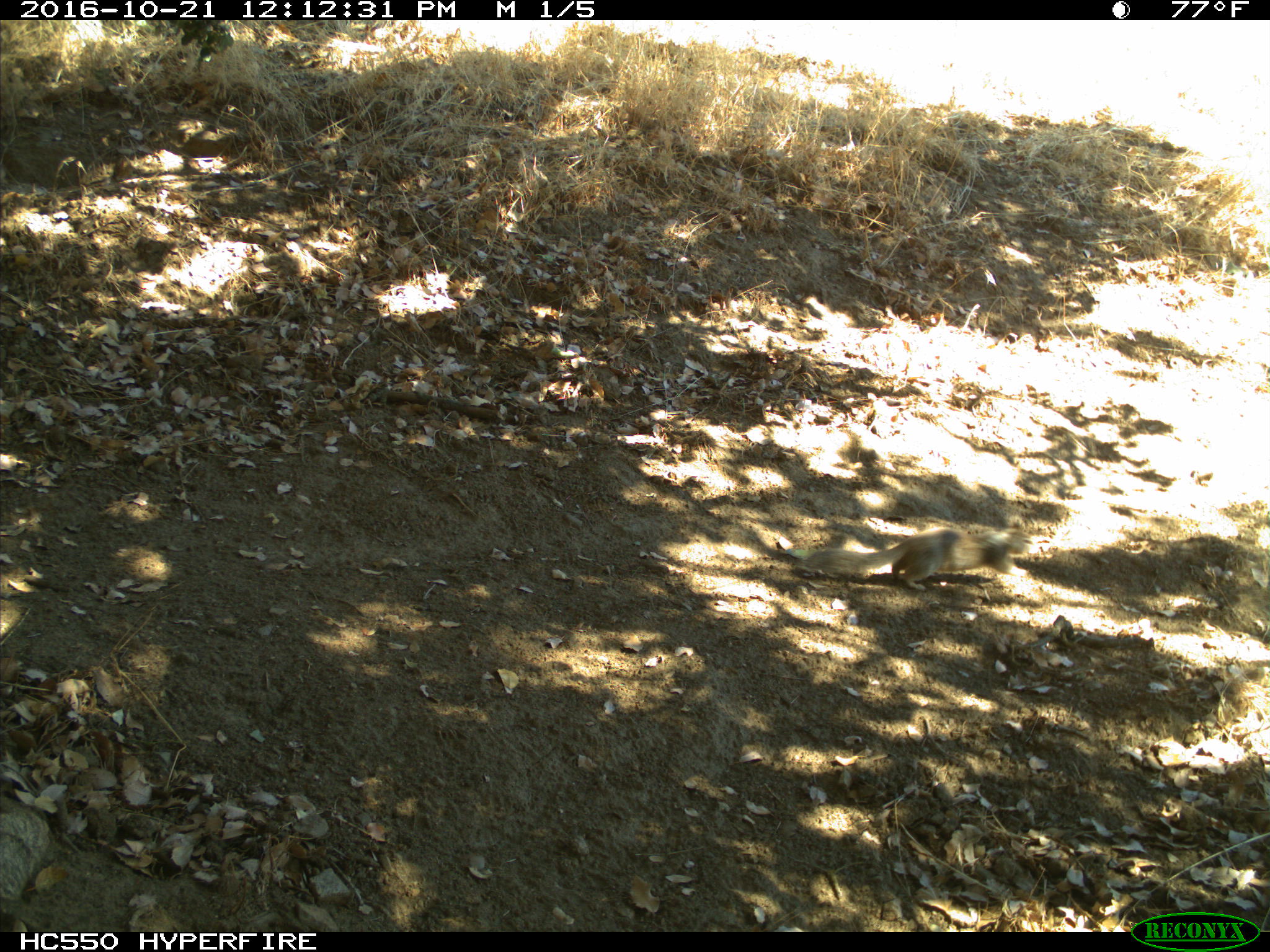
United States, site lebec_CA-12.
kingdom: Animalia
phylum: Chordata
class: Mammalia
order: Rodentia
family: Sciuridae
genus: Otospermophilus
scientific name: Otospermophilus beecheyi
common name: california ground squirrel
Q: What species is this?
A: Otospermophilus beecheyi (california ground squirrel).